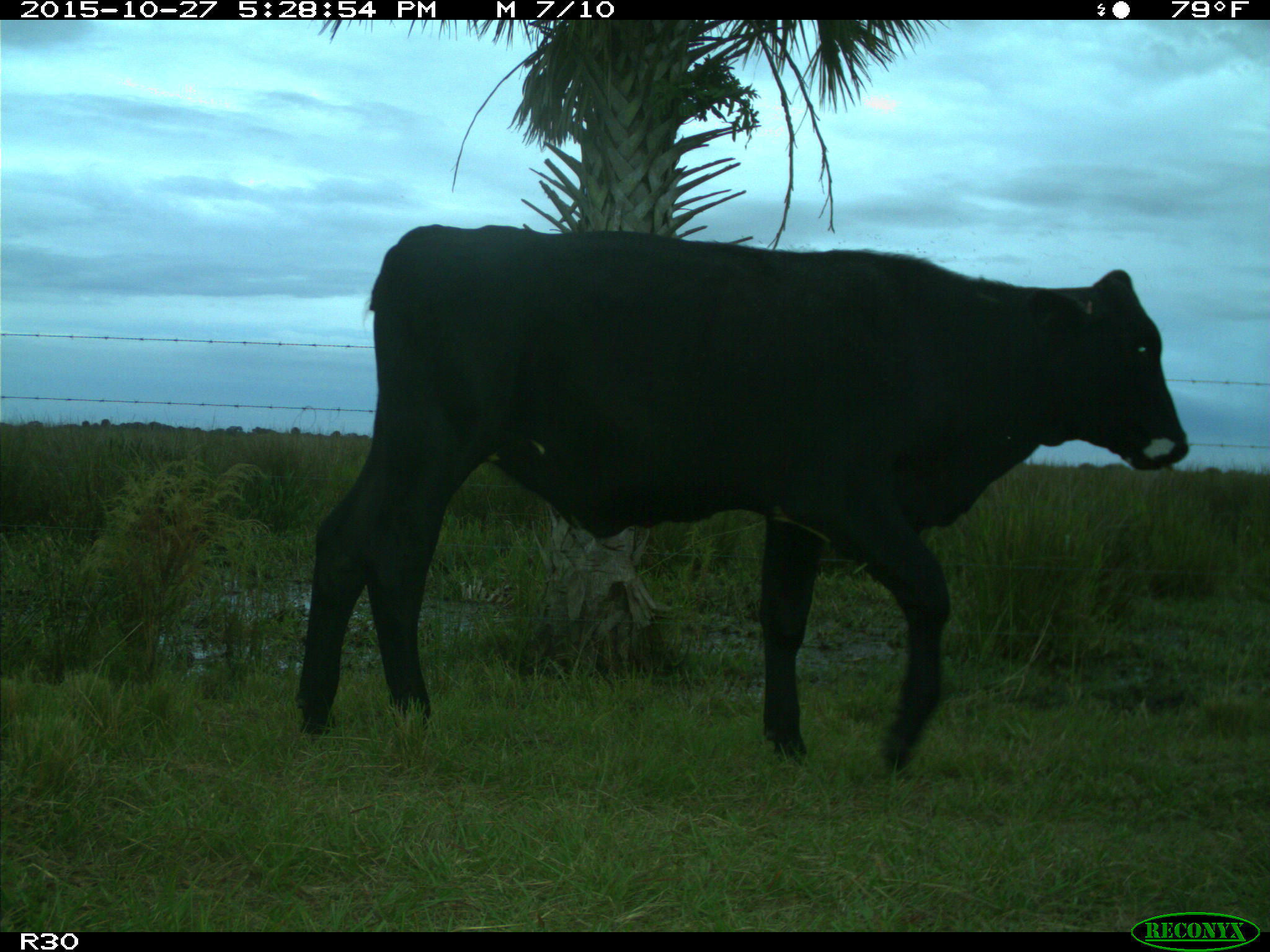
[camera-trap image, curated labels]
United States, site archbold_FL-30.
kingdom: Animalia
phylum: Chordata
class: Mammalia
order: Artiodactyla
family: Bovidae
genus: Bos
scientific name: Bos taurus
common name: domestic cow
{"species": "Bos taurus (domestic cow)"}